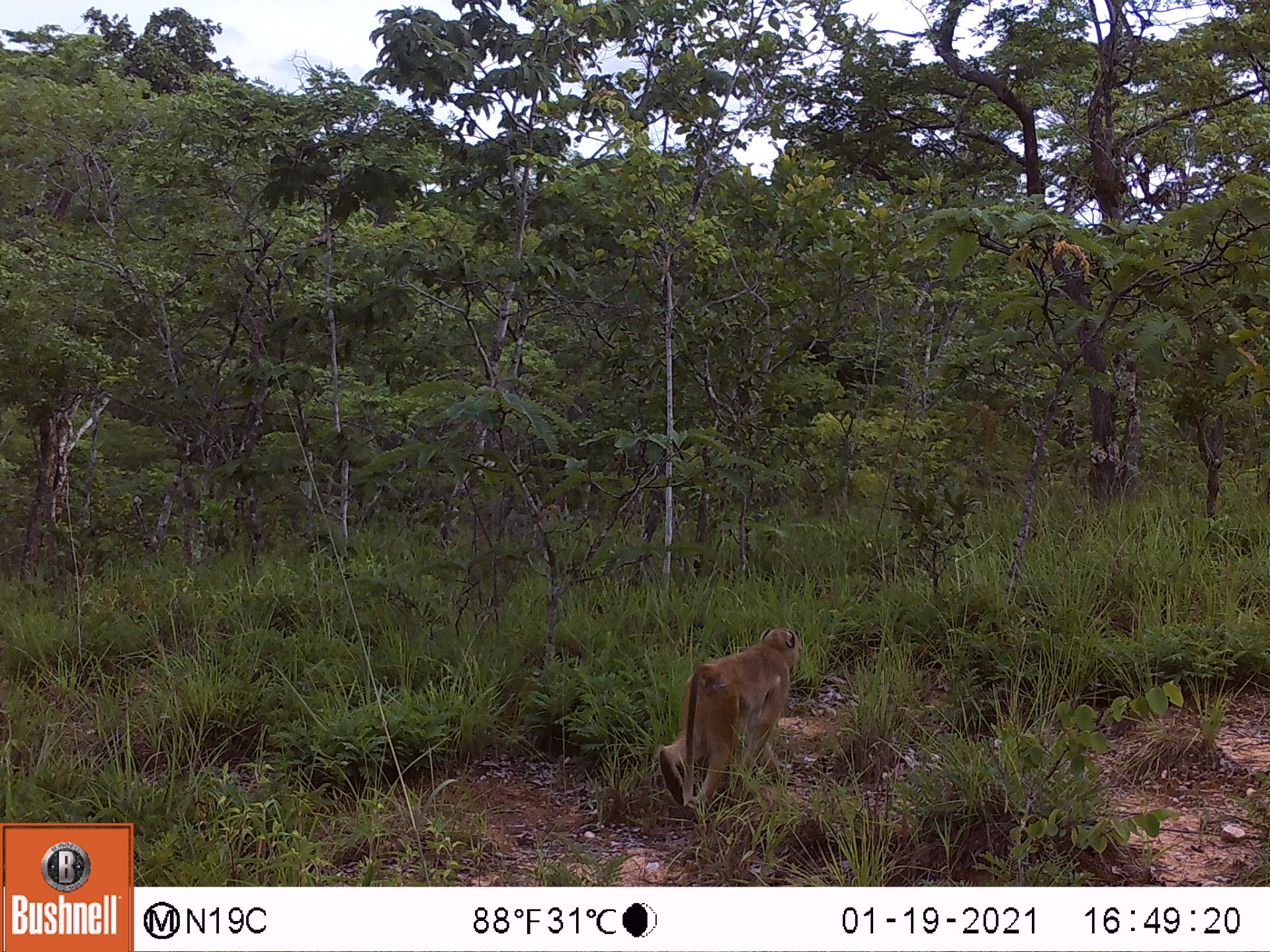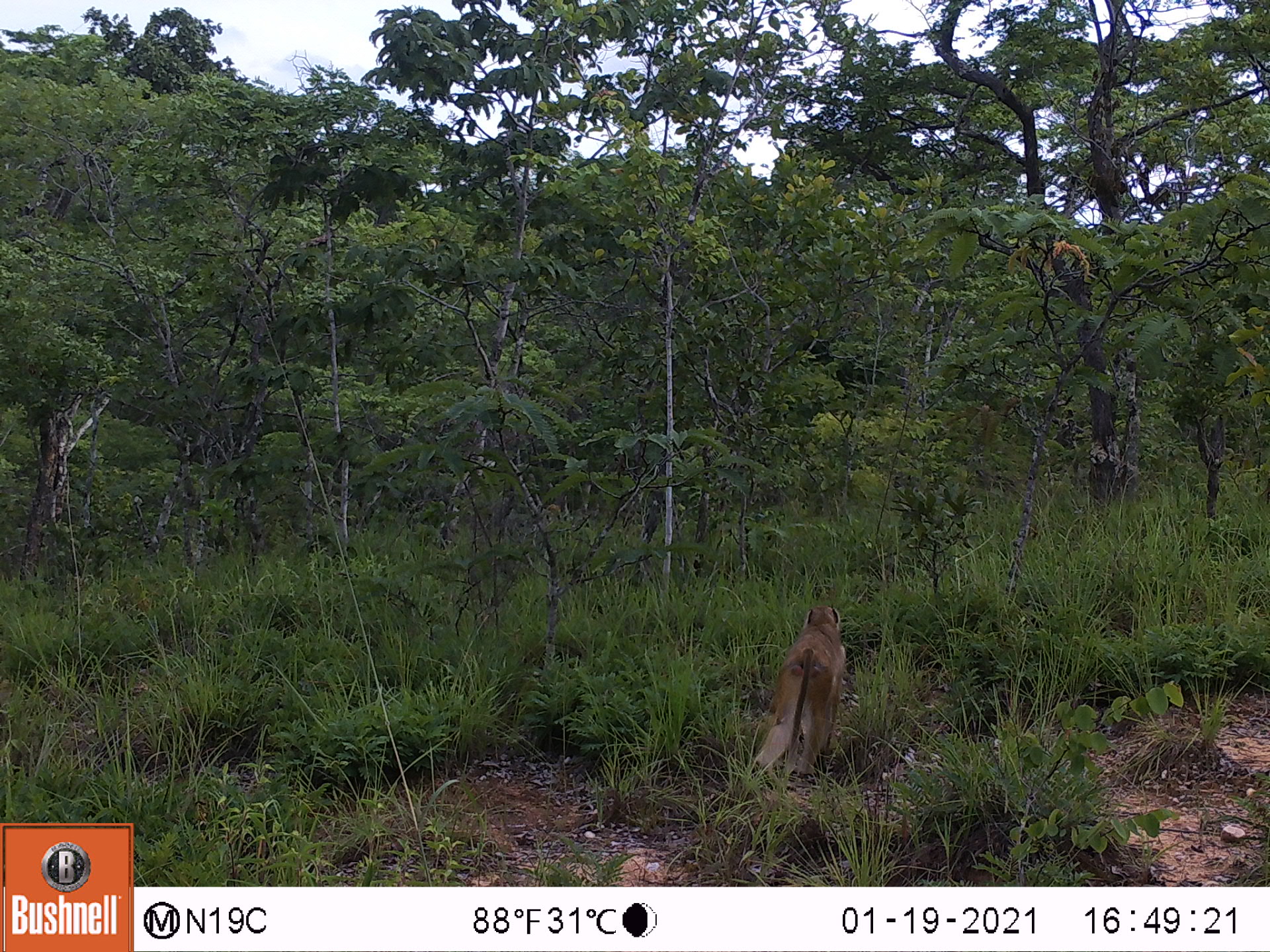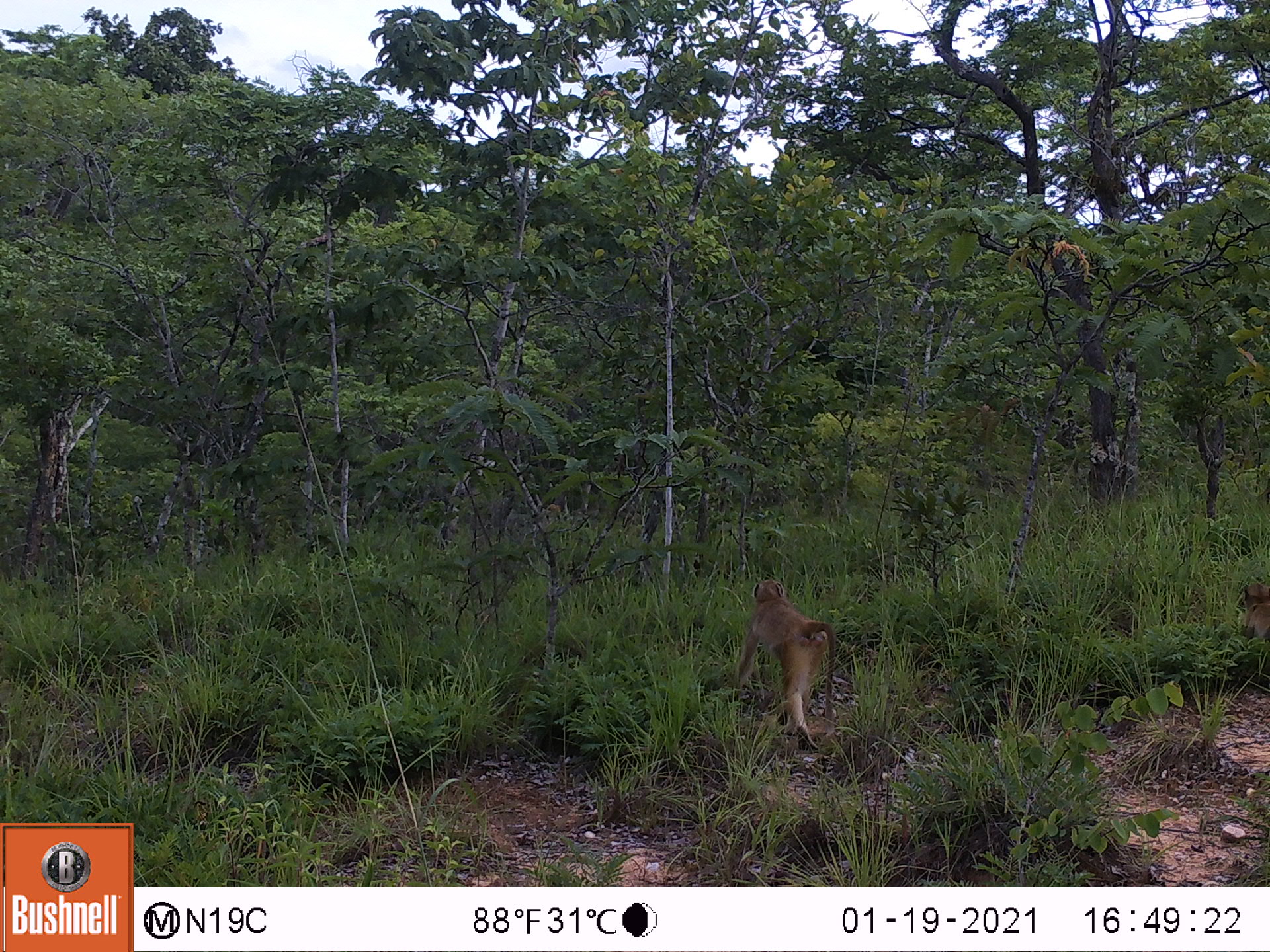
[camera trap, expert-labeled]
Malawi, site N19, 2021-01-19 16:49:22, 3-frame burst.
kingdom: Animalia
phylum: Chordata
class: Mammalia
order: Primates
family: Cercopithecidae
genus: Papio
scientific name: Papio cynocephalus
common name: yellow baboon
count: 1